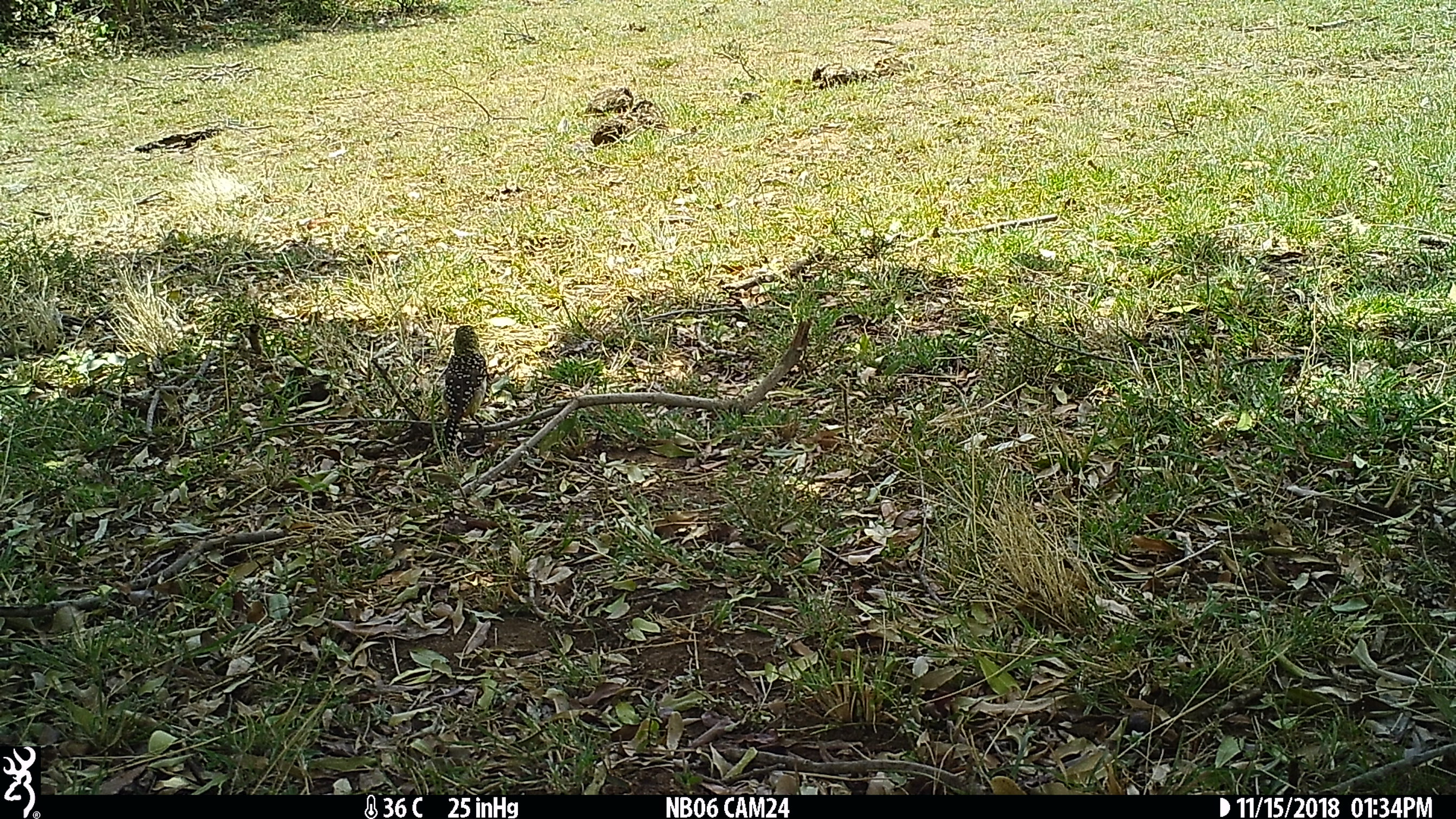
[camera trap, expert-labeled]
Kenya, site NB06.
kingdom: Animalia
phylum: Chordata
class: Aves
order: Piciformes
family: Lybiidae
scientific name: Lybiidae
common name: barbet